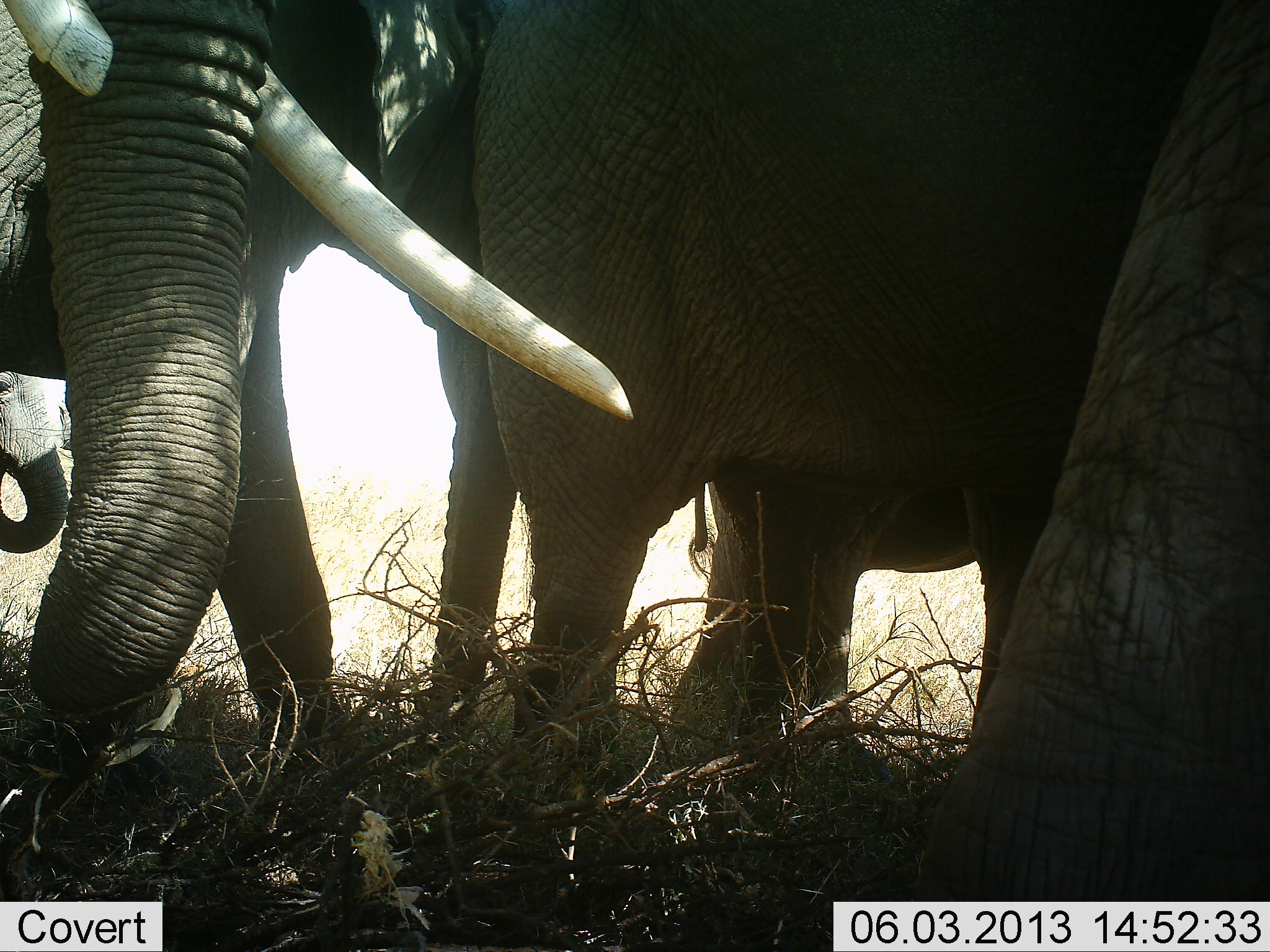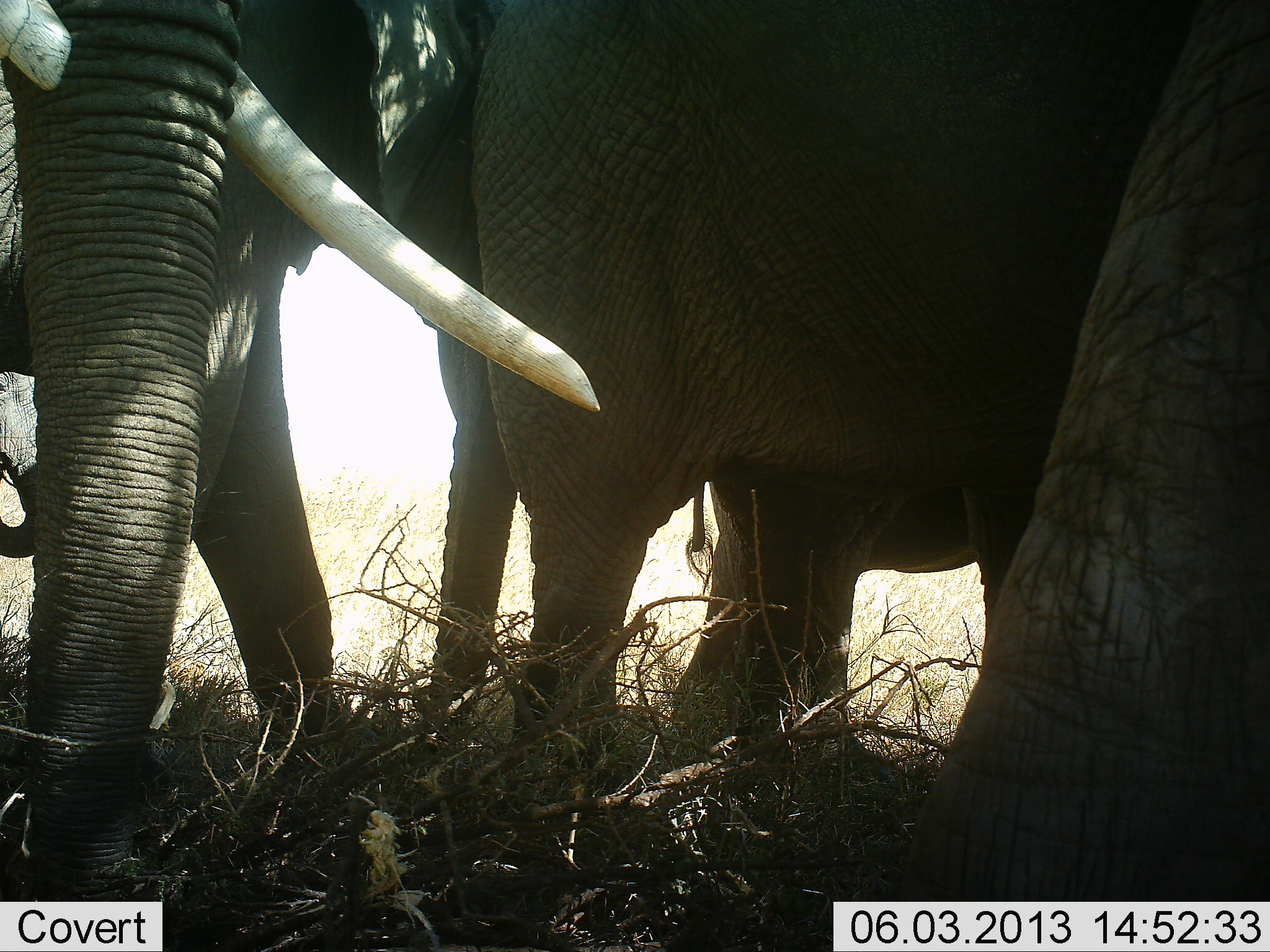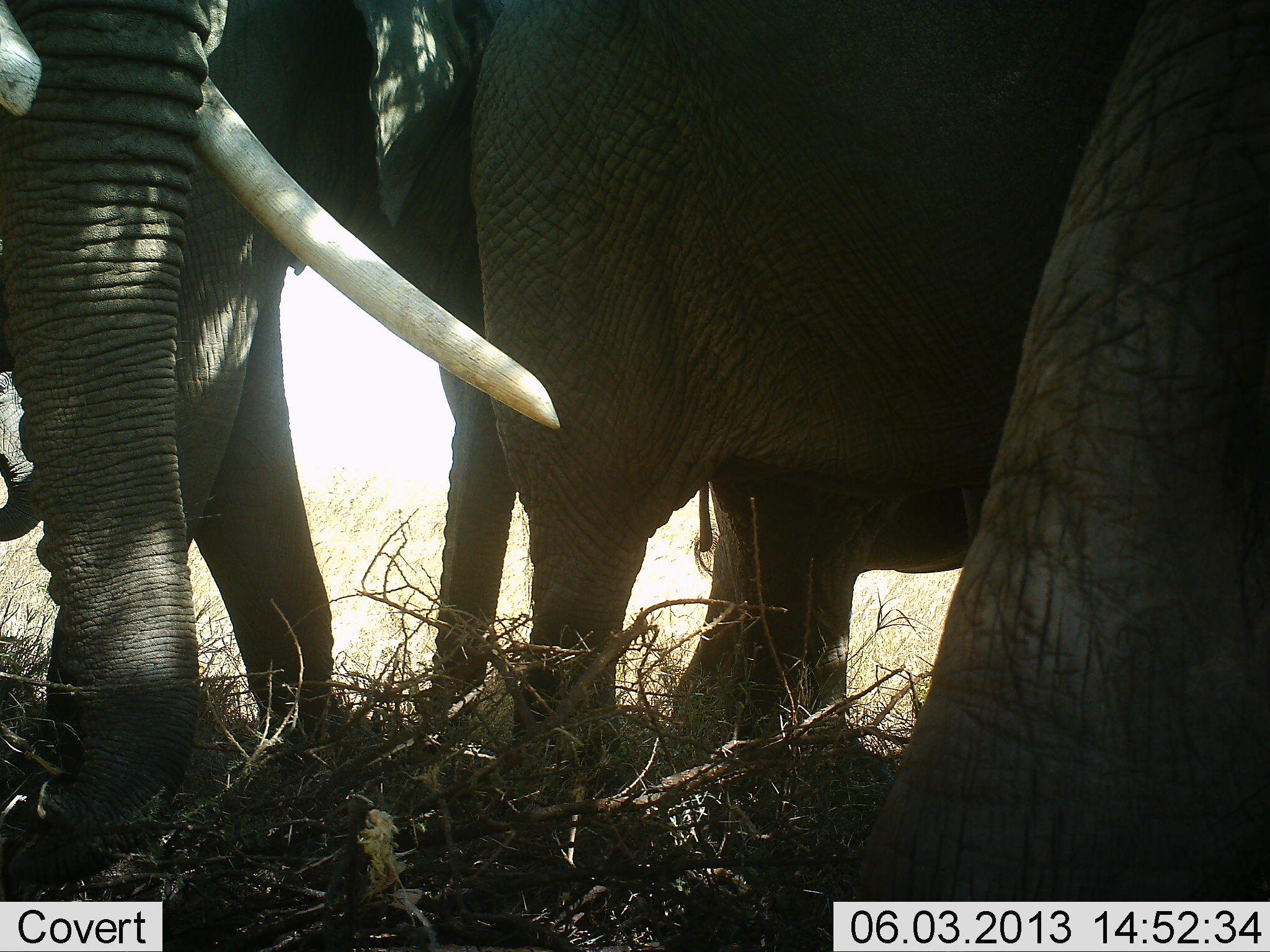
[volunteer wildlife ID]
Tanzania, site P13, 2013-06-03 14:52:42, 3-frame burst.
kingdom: Animalia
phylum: Chordata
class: Mammalia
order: Proboscidea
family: Elephantidae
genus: Loxodonta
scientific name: Loxodonta africana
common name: african bush elephant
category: elephant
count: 4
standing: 90%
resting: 0%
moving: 5%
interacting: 15%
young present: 15%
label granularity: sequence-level